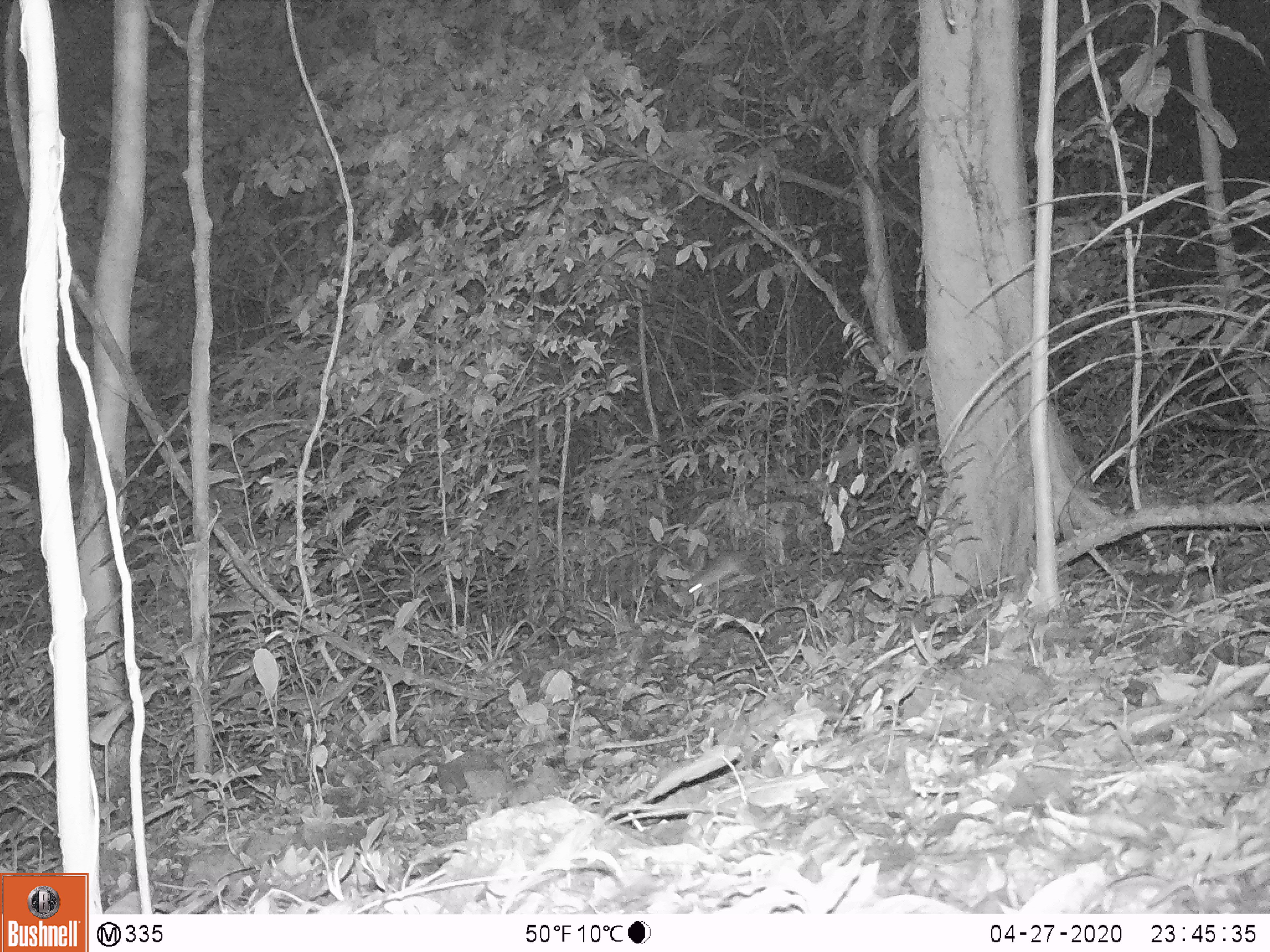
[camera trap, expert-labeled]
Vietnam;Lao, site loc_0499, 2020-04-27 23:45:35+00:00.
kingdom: Animalia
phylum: Chordata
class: Mammalia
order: Rodentia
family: Muridae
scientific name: Muridae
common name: old-world mice and rats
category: unidentified murid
Unidentified murid (old-world mice and rats) (Muridae). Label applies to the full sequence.